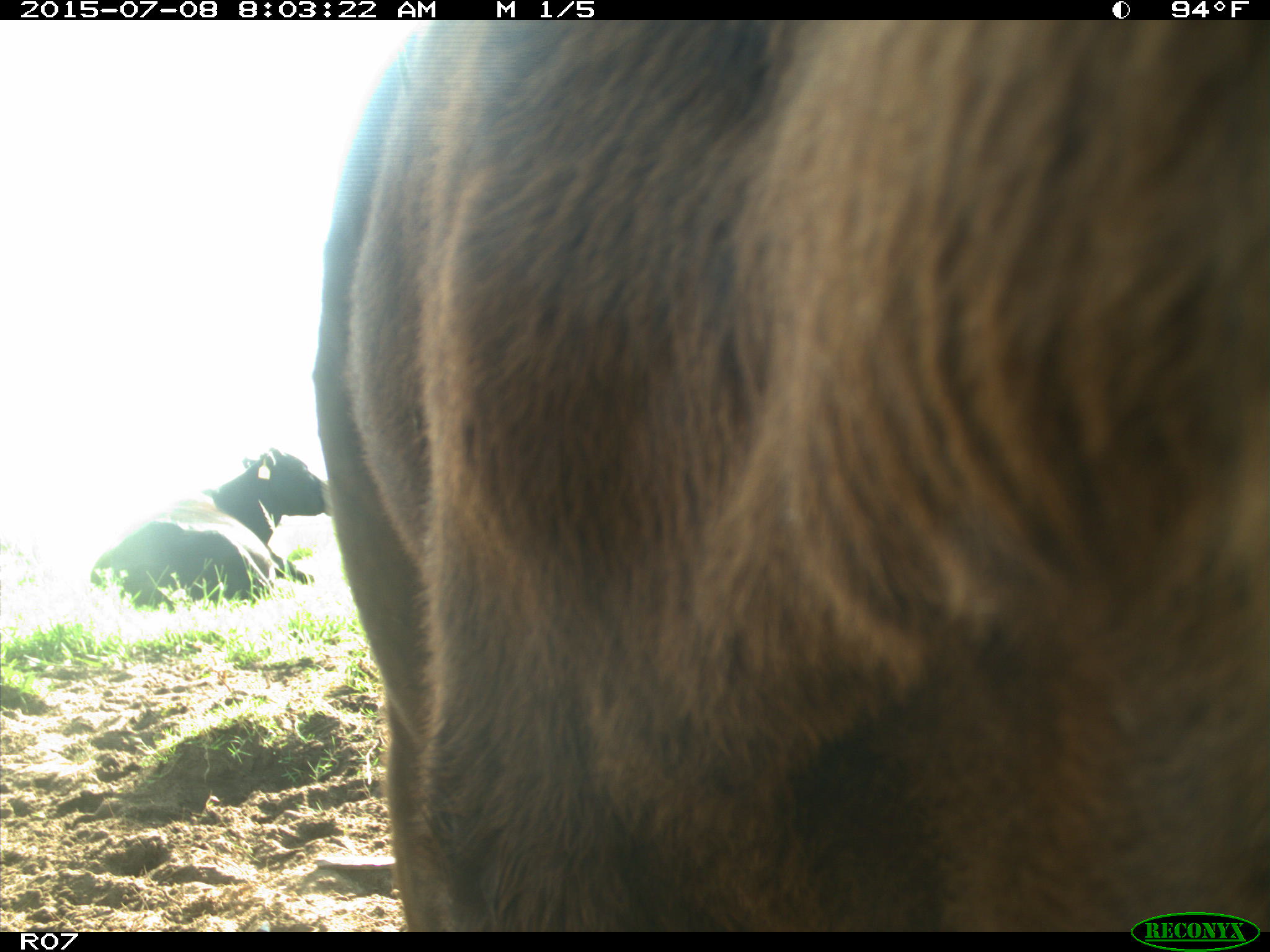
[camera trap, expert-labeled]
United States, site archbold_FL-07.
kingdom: Animalia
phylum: Chordata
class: Mammalia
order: Artiodactyla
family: Bovidae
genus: Bos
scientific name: Bos taurus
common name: domestic cow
Bos taurus (domestic cow).